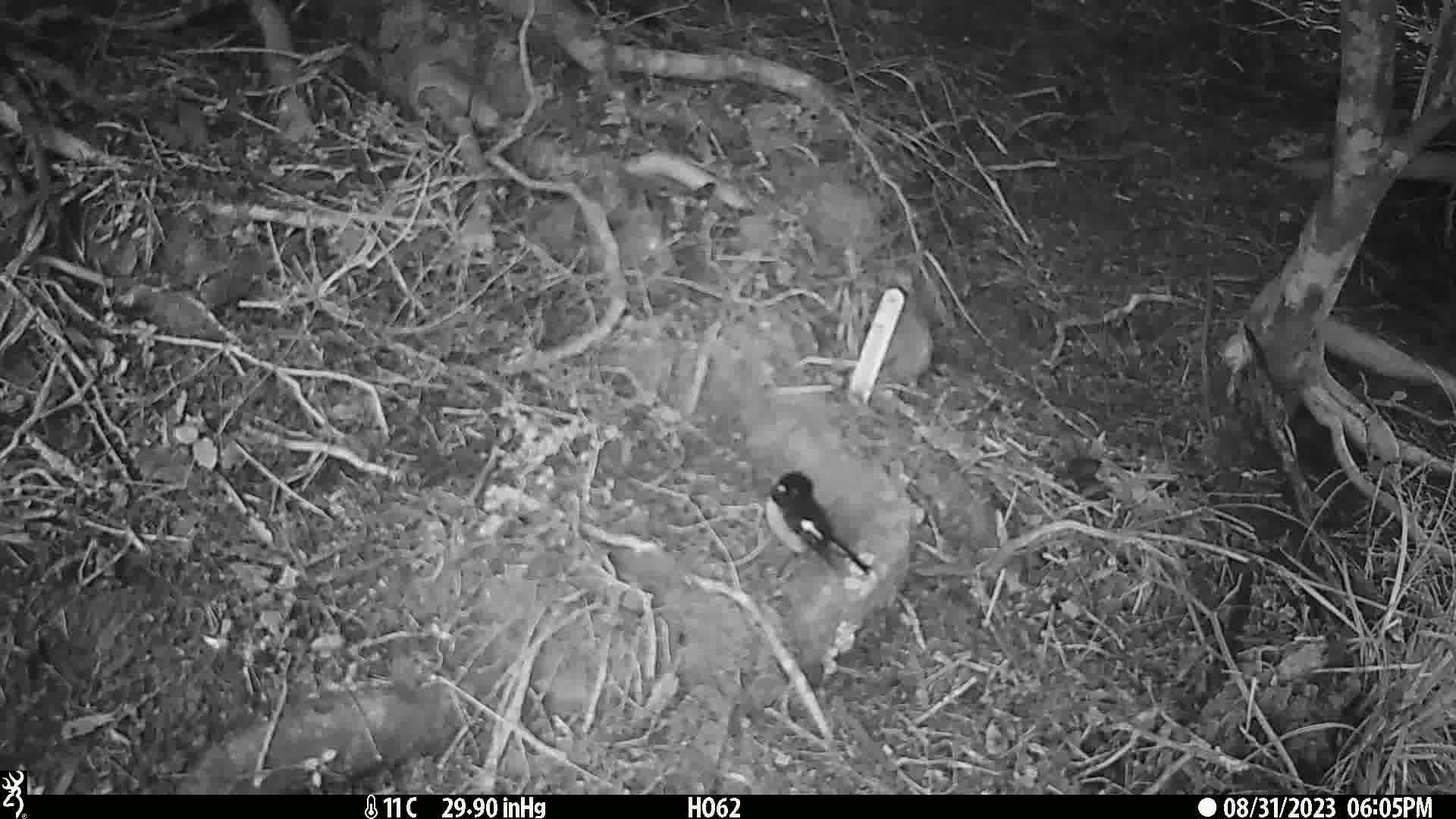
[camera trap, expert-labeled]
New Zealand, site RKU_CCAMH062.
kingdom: Animalia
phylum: Chordata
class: Aves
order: Passeriformes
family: Petroicidae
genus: Petroica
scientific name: Petroica macrocephala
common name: tomtit